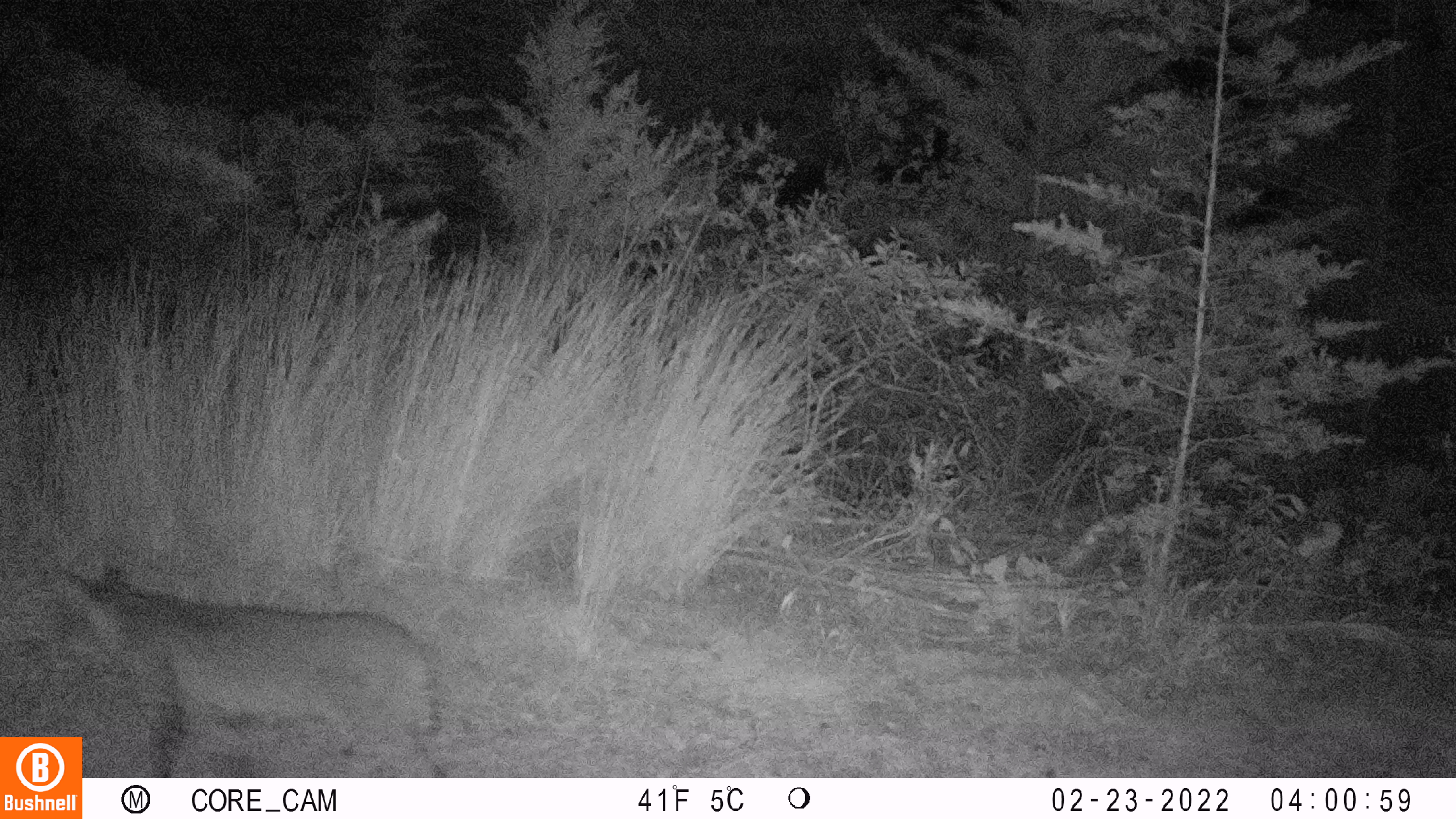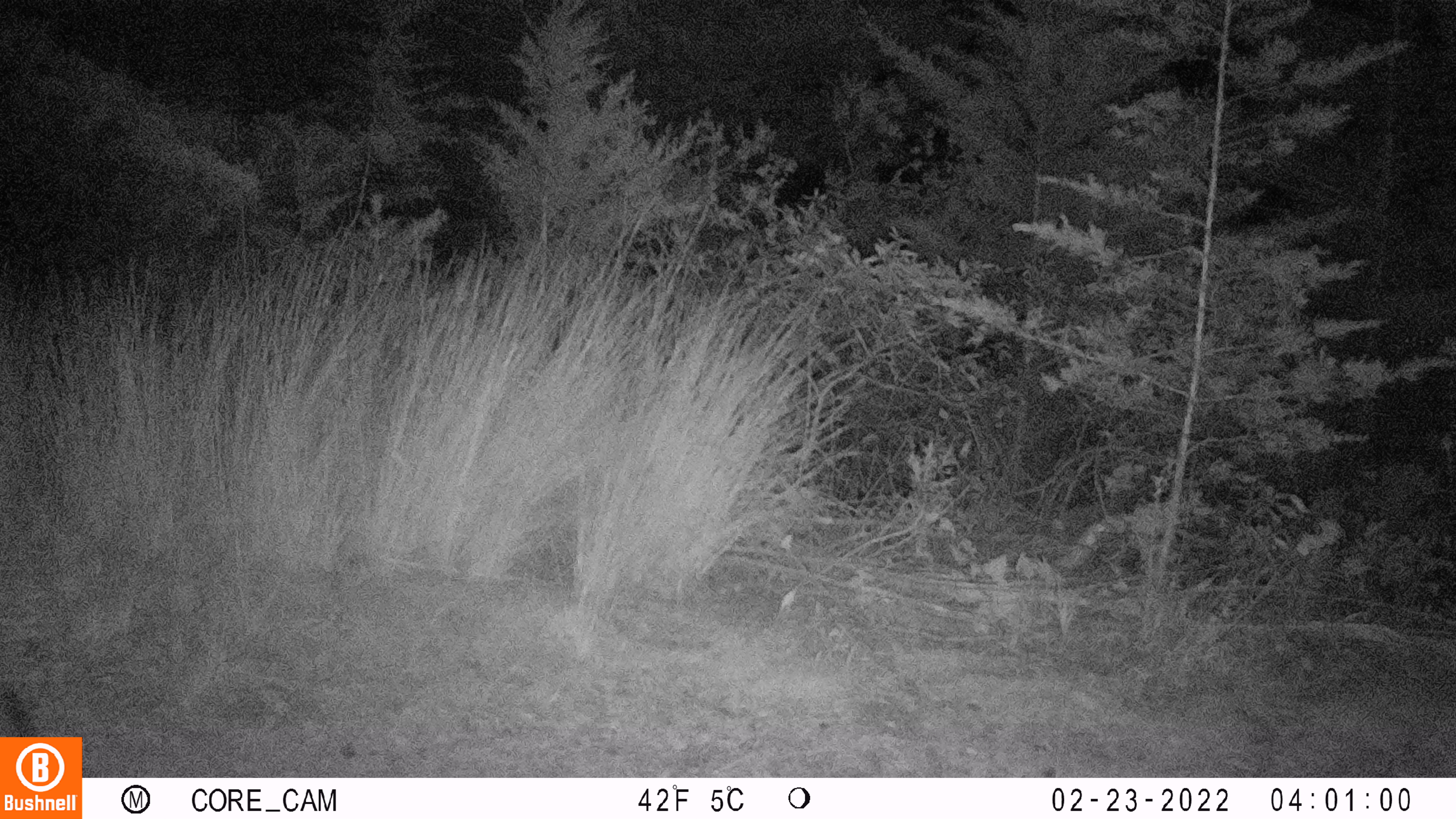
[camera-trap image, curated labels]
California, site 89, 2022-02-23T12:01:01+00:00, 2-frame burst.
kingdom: Animalia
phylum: Chordata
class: Mammalia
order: Carnivora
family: Felidae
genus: Lynx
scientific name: Lynx rufus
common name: bobcat